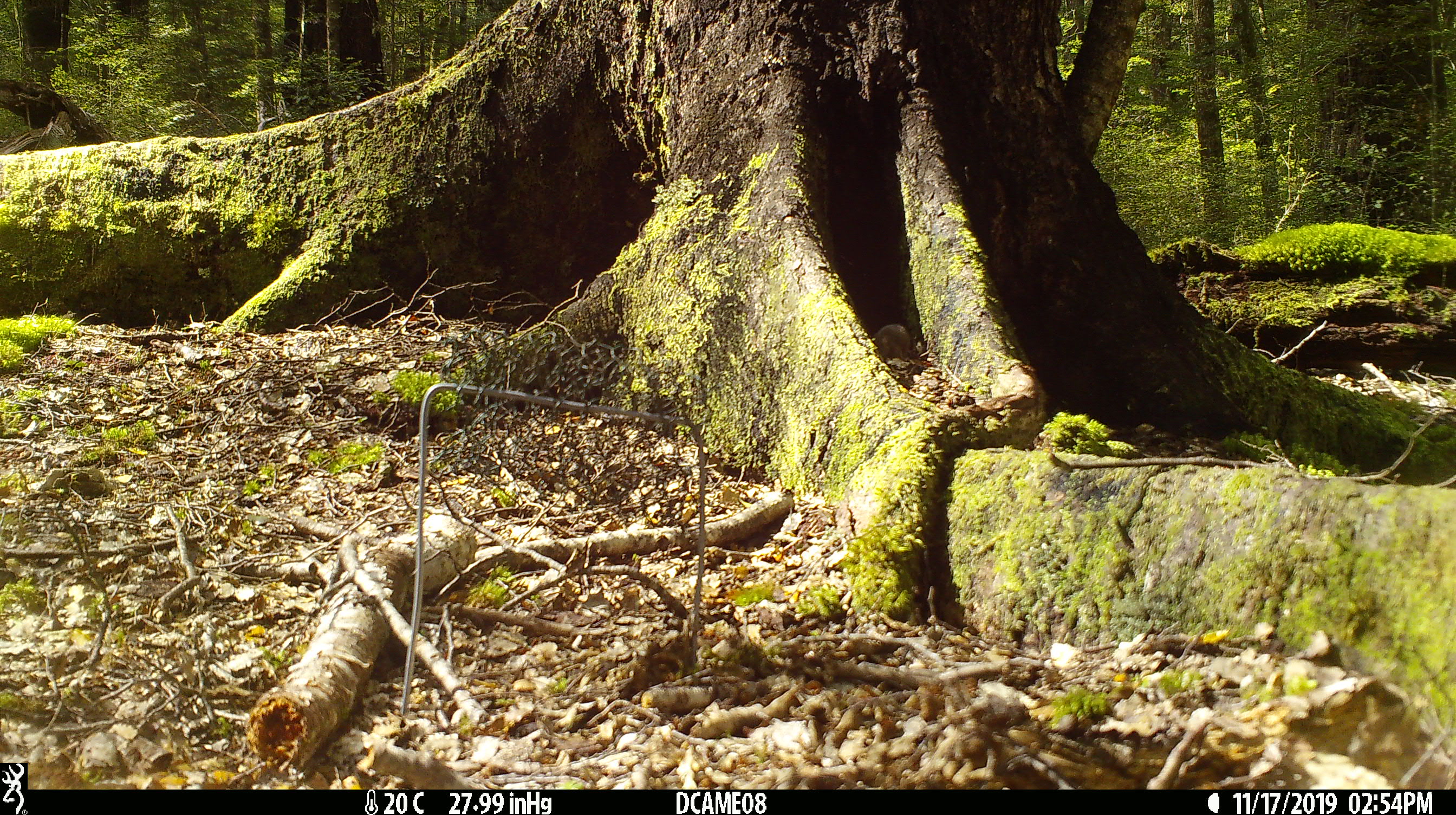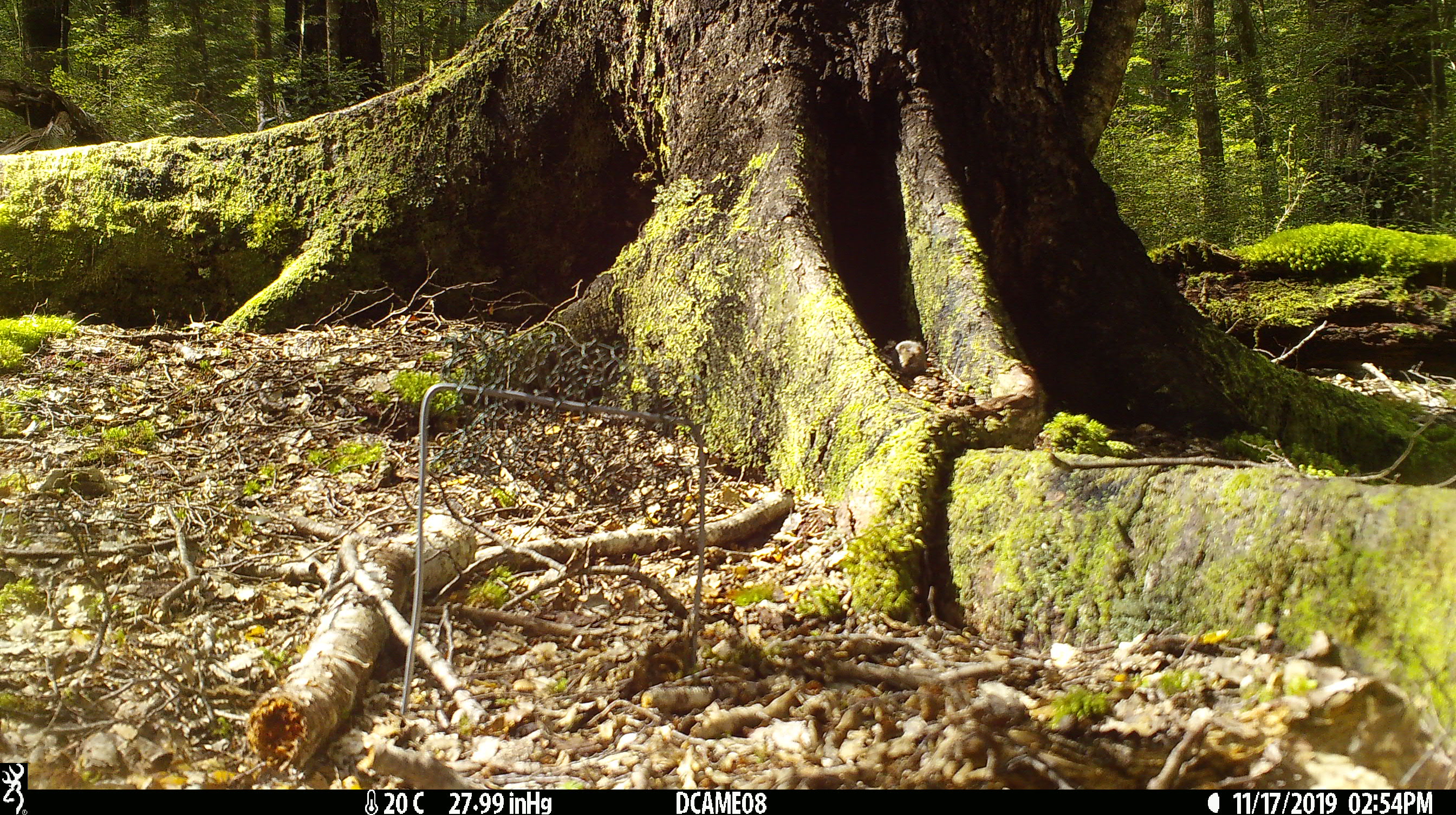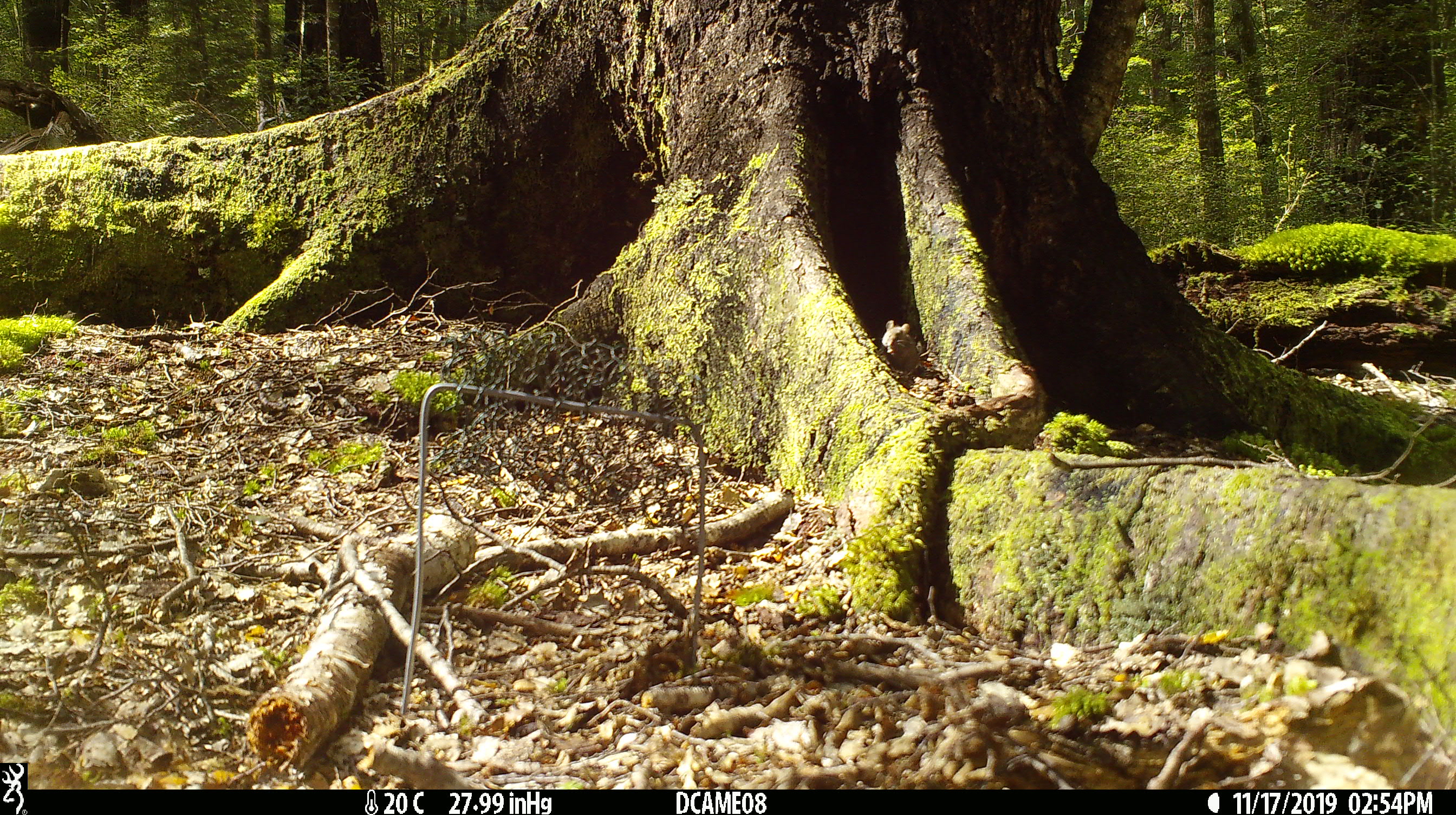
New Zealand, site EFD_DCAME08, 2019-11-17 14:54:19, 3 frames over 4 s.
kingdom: Animalia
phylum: Chordata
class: Mammalia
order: Rodentia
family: Muridae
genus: Mus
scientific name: Mus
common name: mouse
Mouse (Mus).